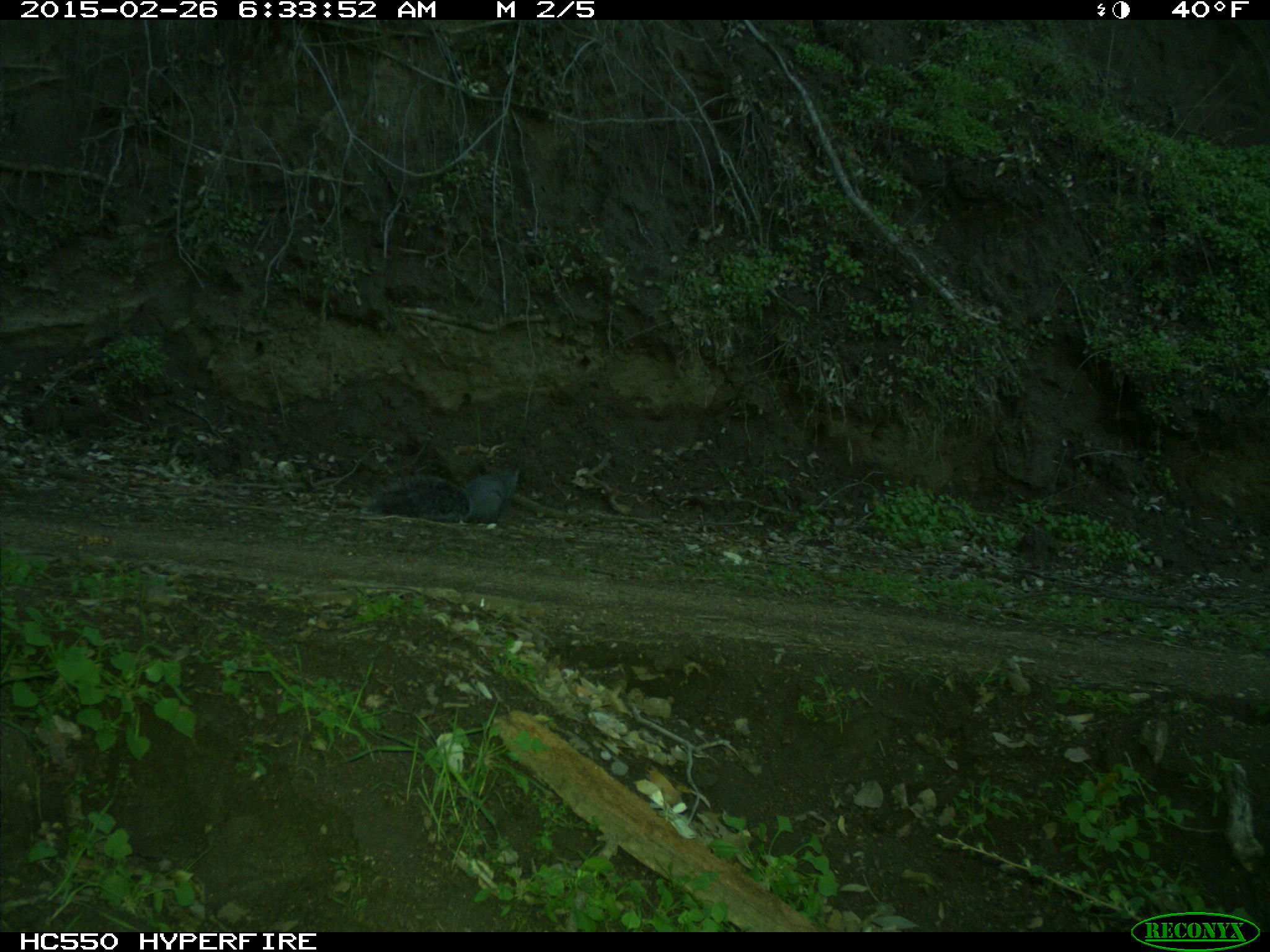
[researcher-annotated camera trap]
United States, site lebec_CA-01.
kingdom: Animalia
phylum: Chordata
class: Mammalia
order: Rodentia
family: Sciuridae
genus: Sciurus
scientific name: Sciurus carolinensis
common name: eastern gray squirrel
Sciurus carolinensis (eastern gray squirrel).